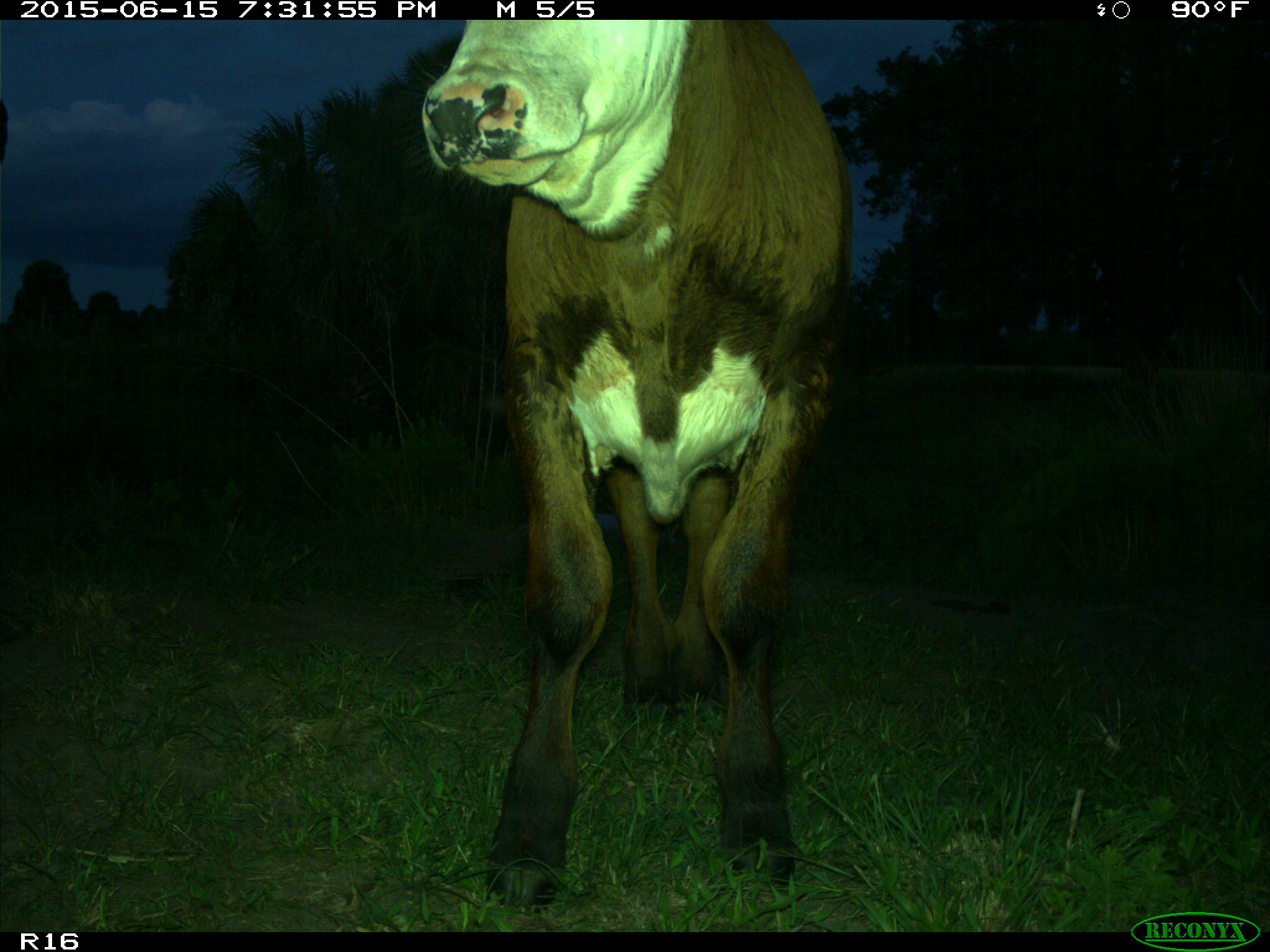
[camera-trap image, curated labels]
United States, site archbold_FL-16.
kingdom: Animalia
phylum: Chordata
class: Mammalia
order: Artiodactyla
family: Bovidae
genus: Bos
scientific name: Bos taurus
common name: domestic cow